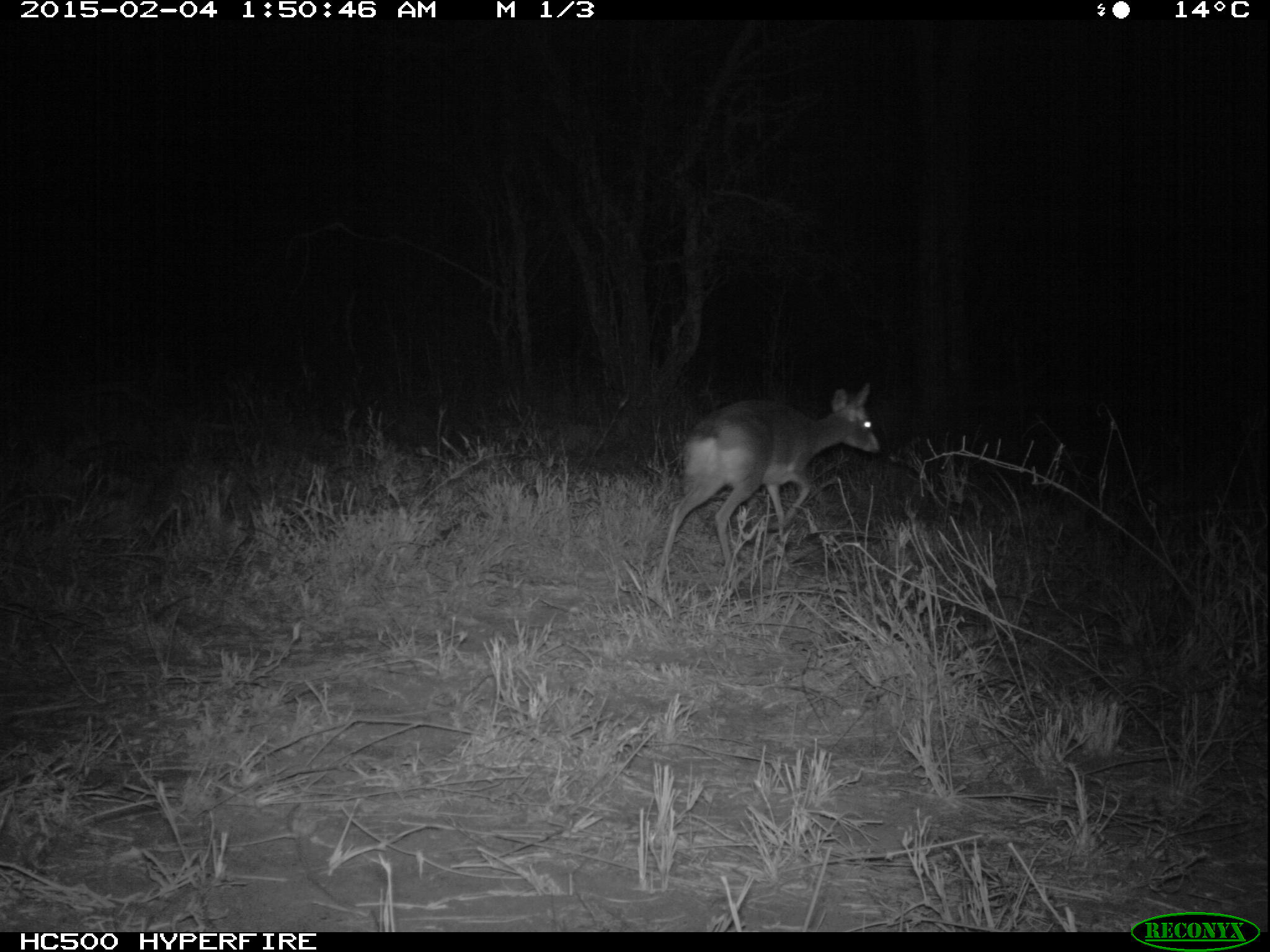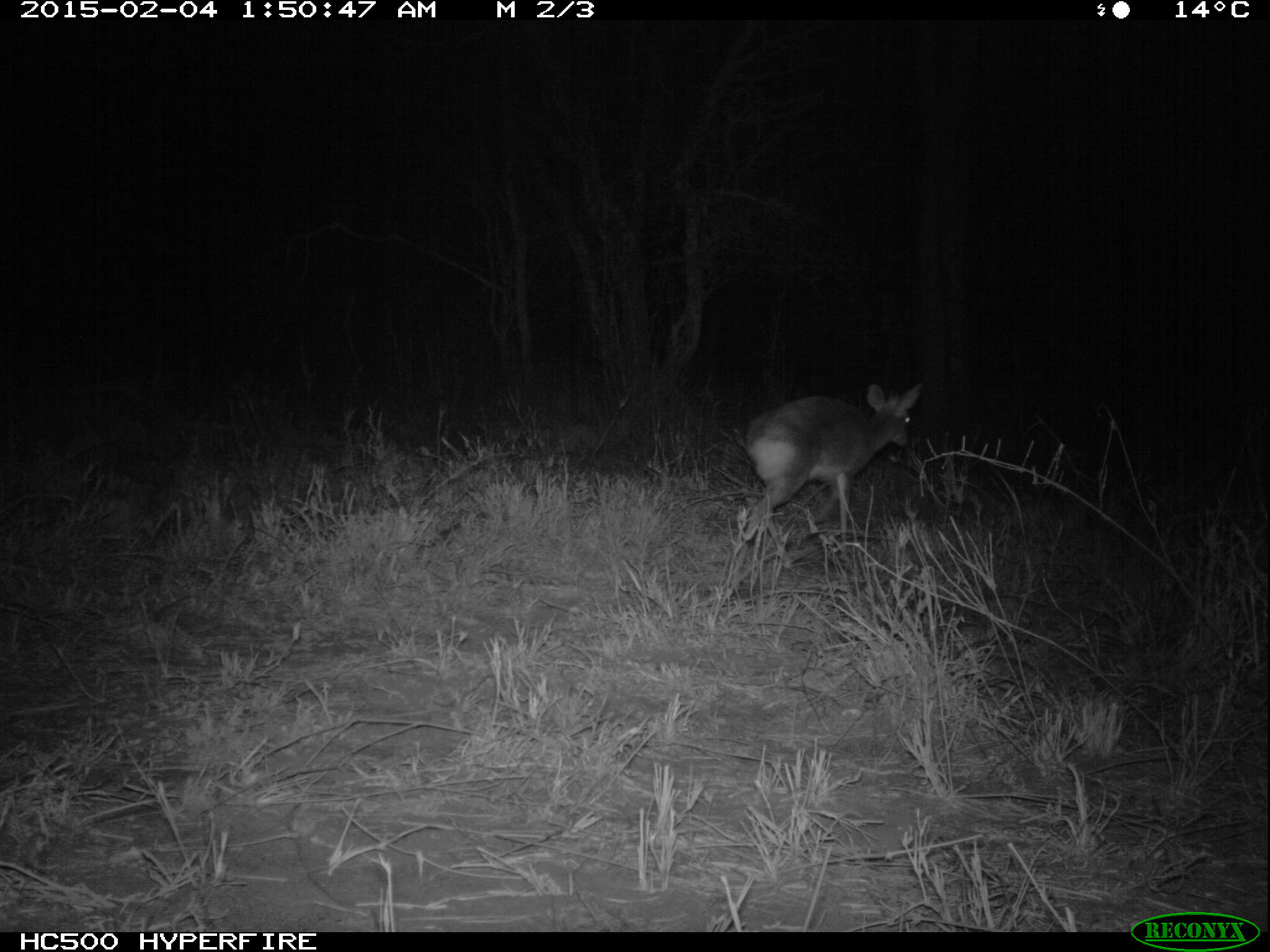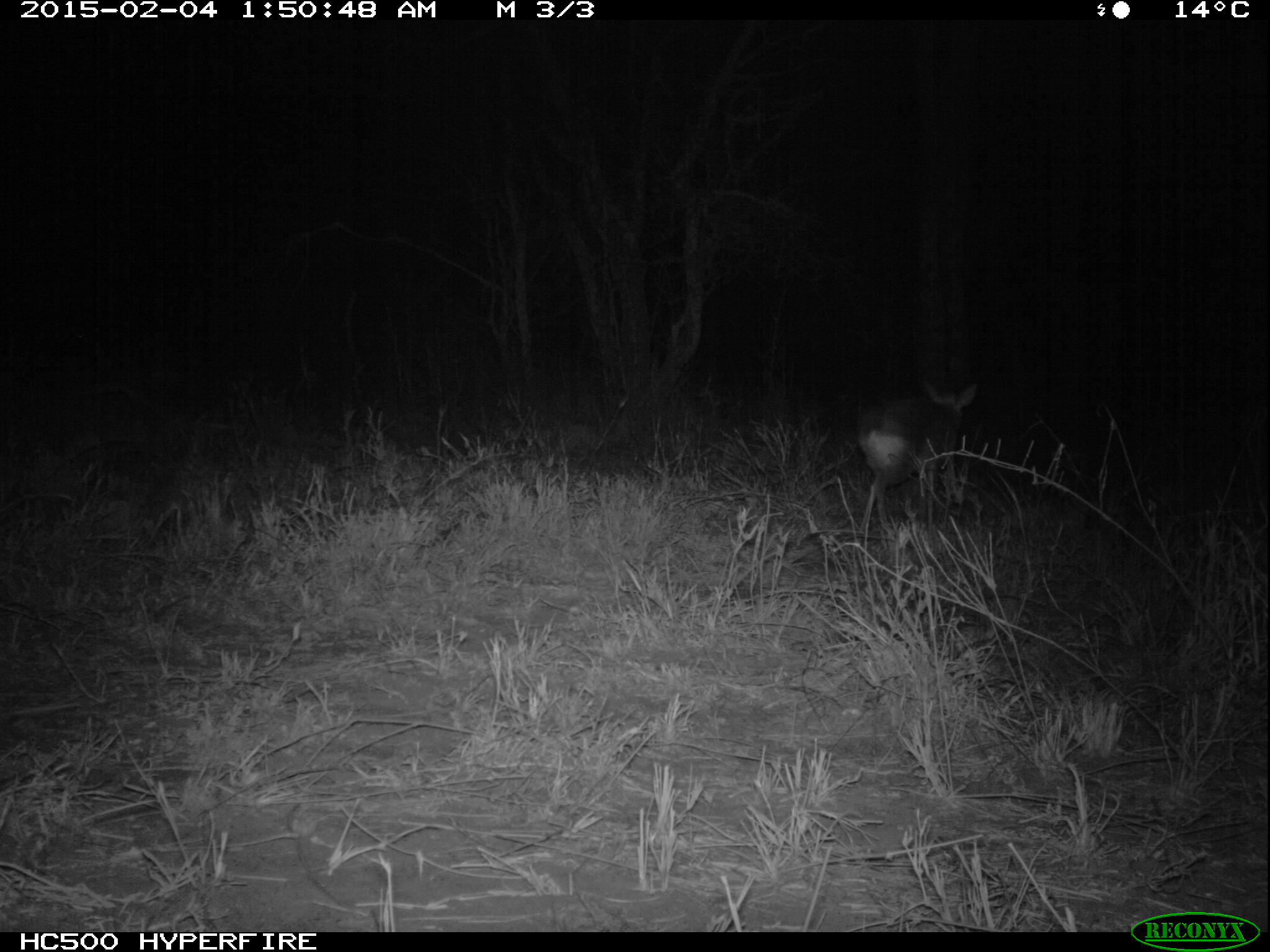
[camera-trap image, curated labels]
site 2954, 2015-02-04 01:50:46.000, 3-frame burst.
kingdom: Animalia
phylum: Chordata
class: Mammalia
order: Artiodactyla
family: Bovidae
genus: Madoqua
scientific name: Madoqua guentheri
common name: günther's dik-dik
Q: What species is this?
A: Madoqua guentheri (günther's dik-dik).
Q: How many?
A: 1.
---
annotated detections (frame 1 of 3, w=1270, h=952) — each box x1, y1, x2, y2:
madoqua guentheri: 653, 383, 878, 604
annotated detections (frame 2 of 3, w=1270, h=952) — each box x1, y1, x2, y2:
madoqua guentheri: 729, 384, 918, 572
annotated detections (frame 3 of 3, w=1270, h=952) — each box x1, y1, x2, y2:
madoqua guentheri: 858, 381, 978, 550